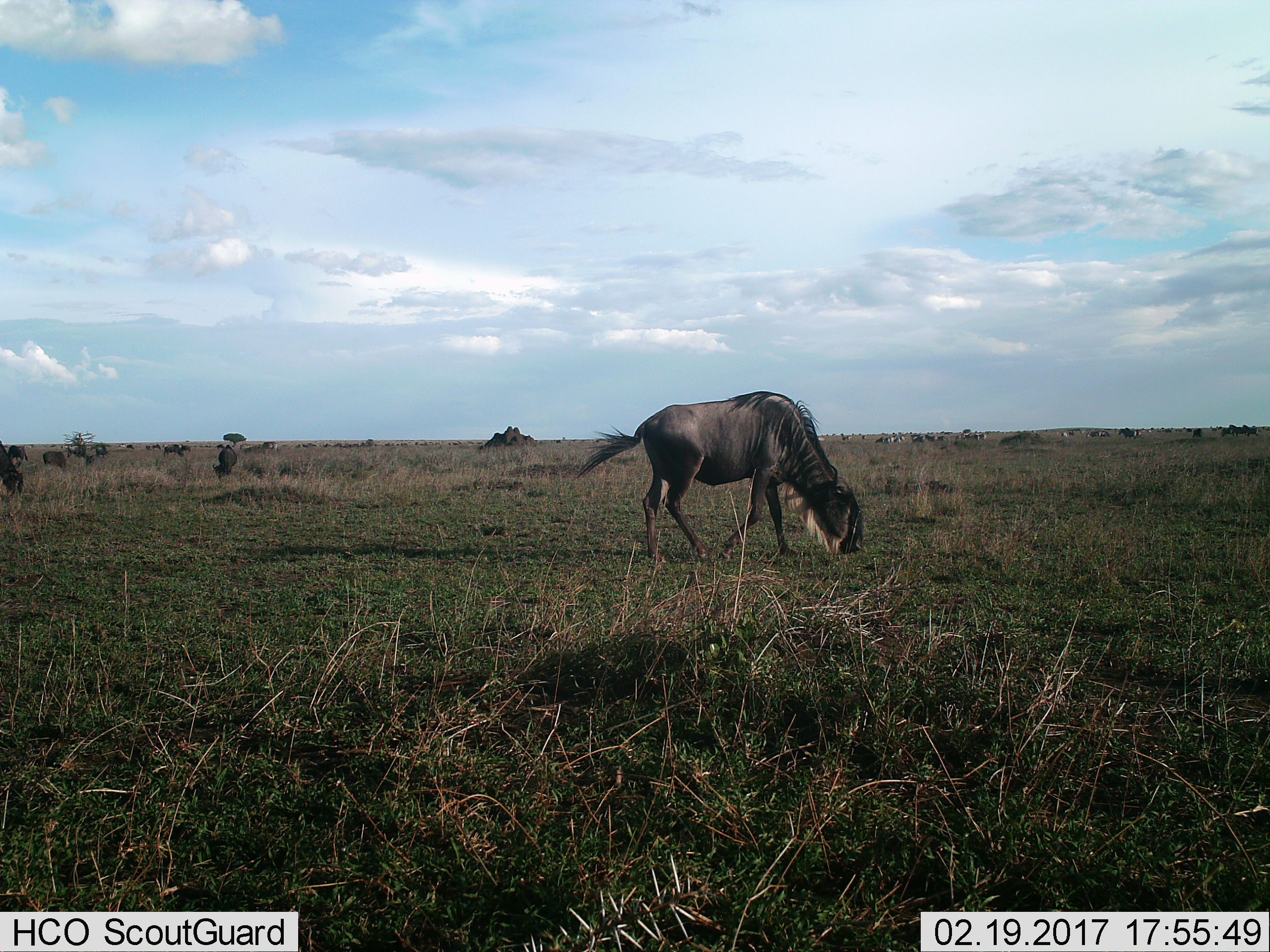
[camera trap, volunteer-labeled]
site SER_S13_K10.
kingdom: Animalia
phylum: Chordata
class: Mammalia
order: Artiodactyla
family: Bovidae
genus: Connochaetes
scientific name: Connochaetes taurinus taurinus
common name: blue wildebeest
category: wildebeestblue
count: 4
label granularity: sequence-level